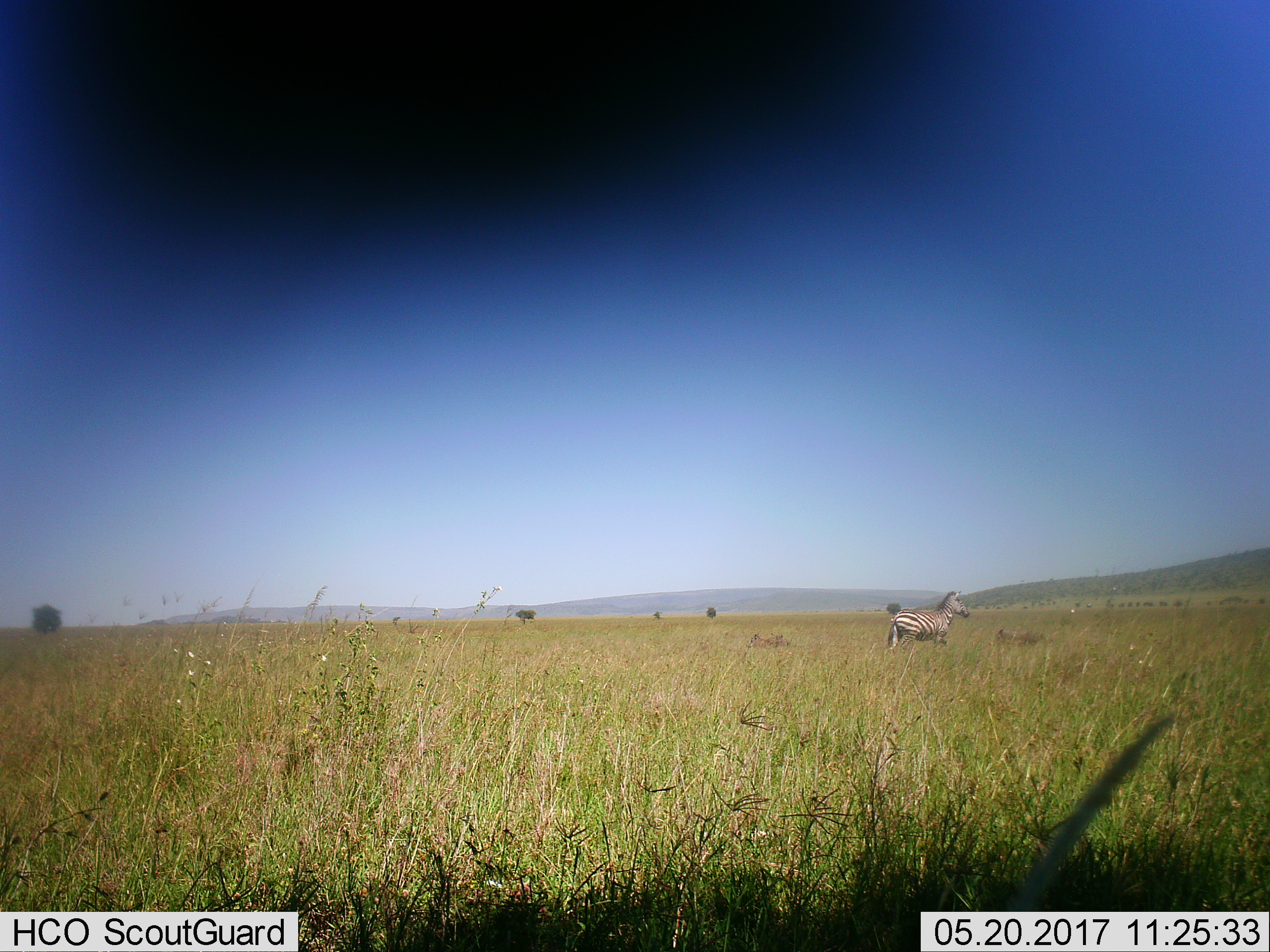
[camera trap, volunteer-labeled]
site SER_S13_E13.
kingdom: Animalia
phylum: Chordata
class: Mammalia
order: Perissodactyla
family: Equidae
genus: Equus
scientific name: Equus quagga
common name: plains zebra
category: zebraplains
Zebraplains (plains zebra) (Equus quagga), count 1. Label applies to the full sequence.